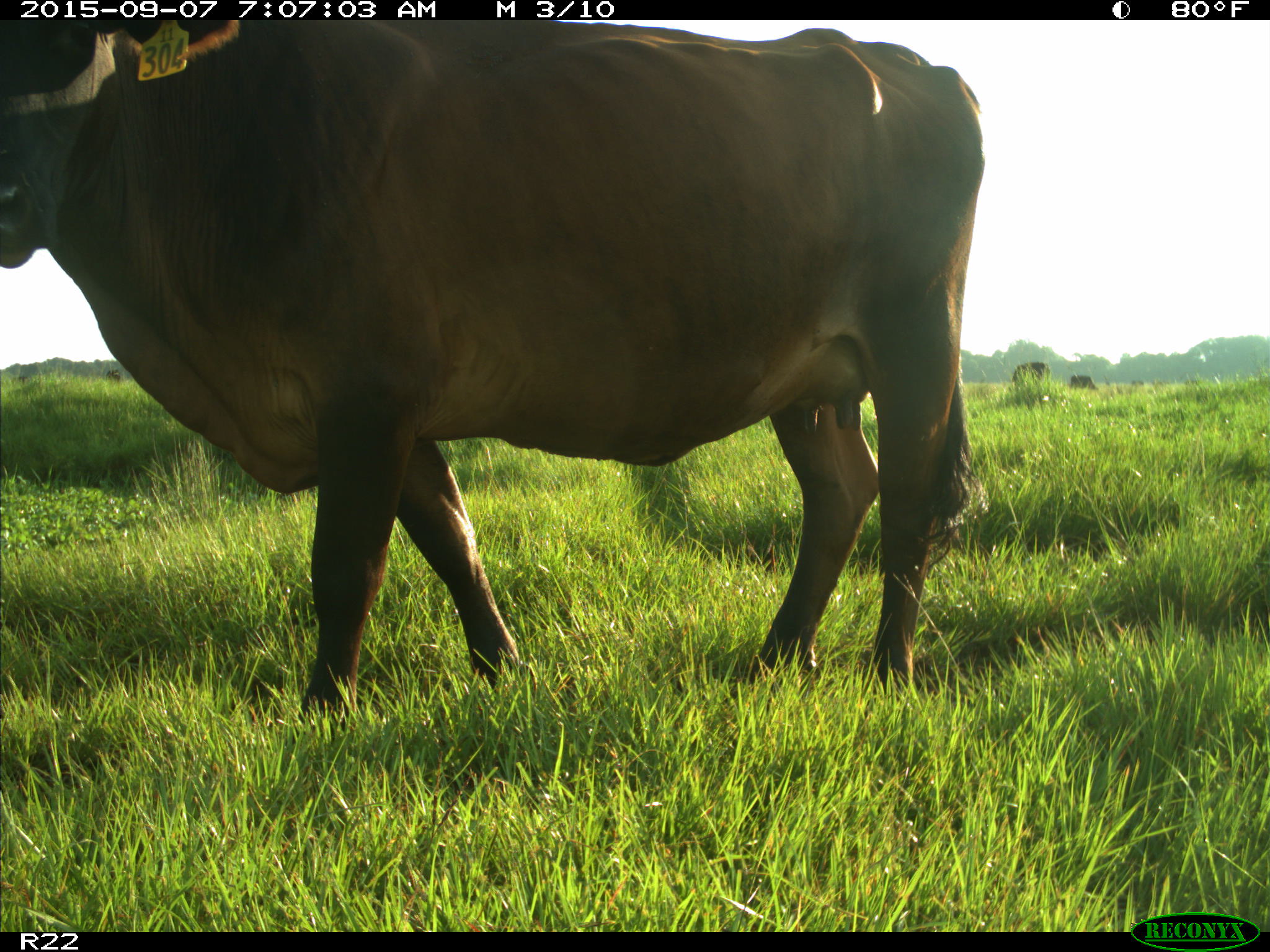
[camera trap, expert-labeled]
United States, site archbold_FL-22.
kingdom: Animalia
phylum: Chordata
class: Mammalia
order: Artiodactyla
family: Bovidae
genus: Bos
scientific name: Bos taurus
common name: domestic cow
Bos taurus (domestic cow).